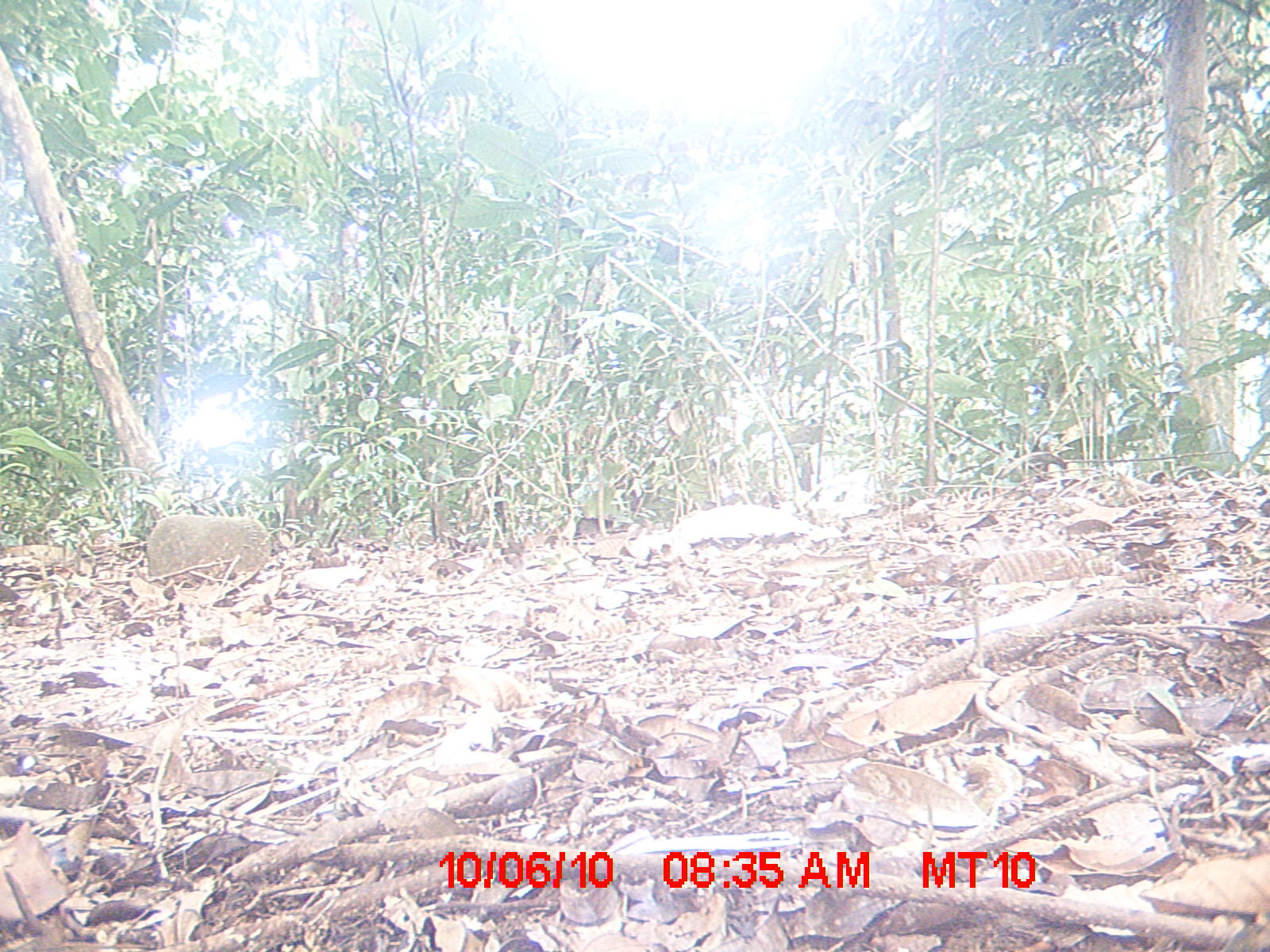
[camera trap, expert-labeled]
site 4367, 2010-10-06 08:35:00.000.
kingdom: Animalia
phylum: Chordata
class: Mammalia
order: Eulipotyphla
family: Soricidae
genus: Suncus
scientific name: Suncus murinus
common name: asian house shrew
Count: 1.